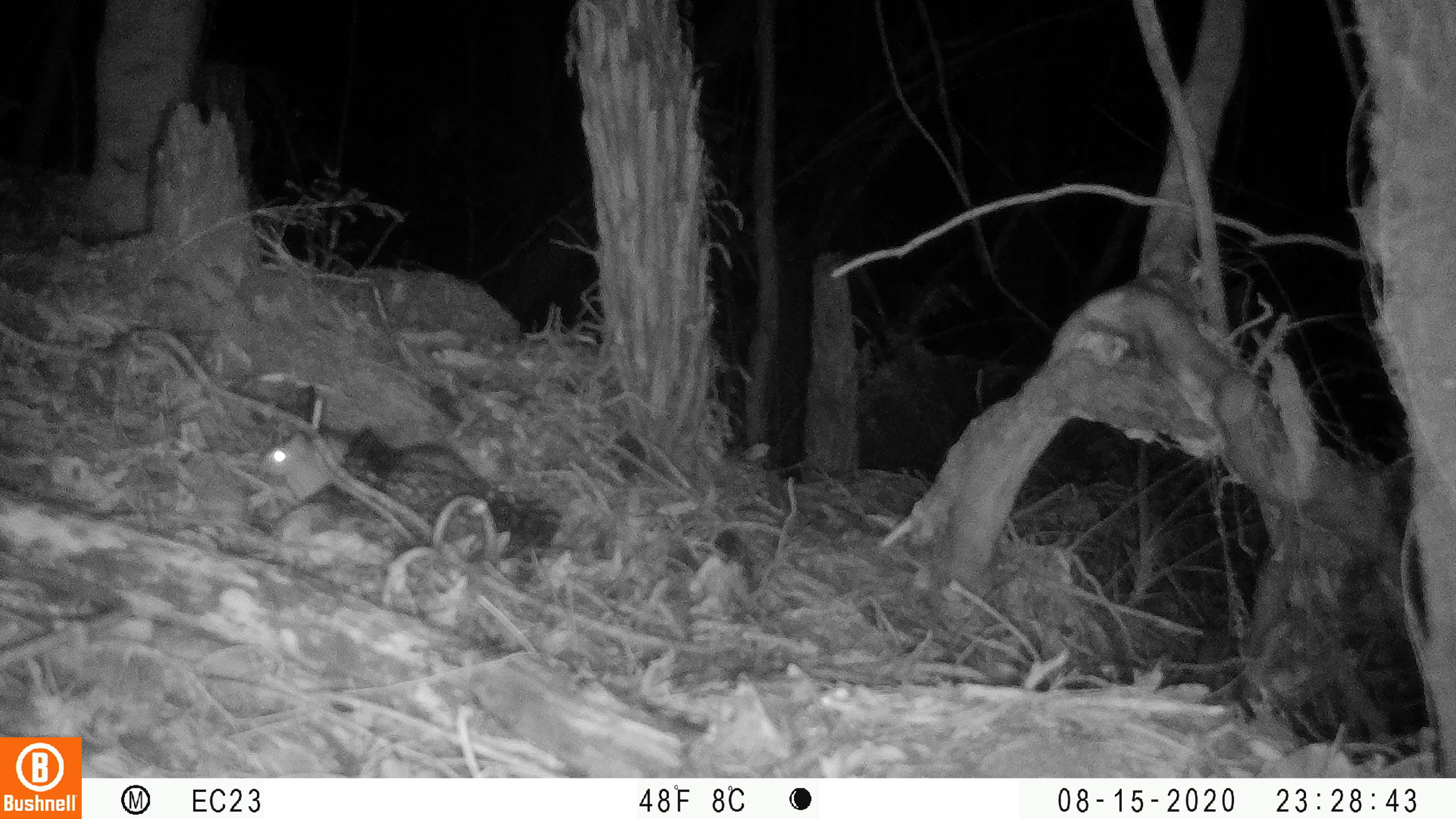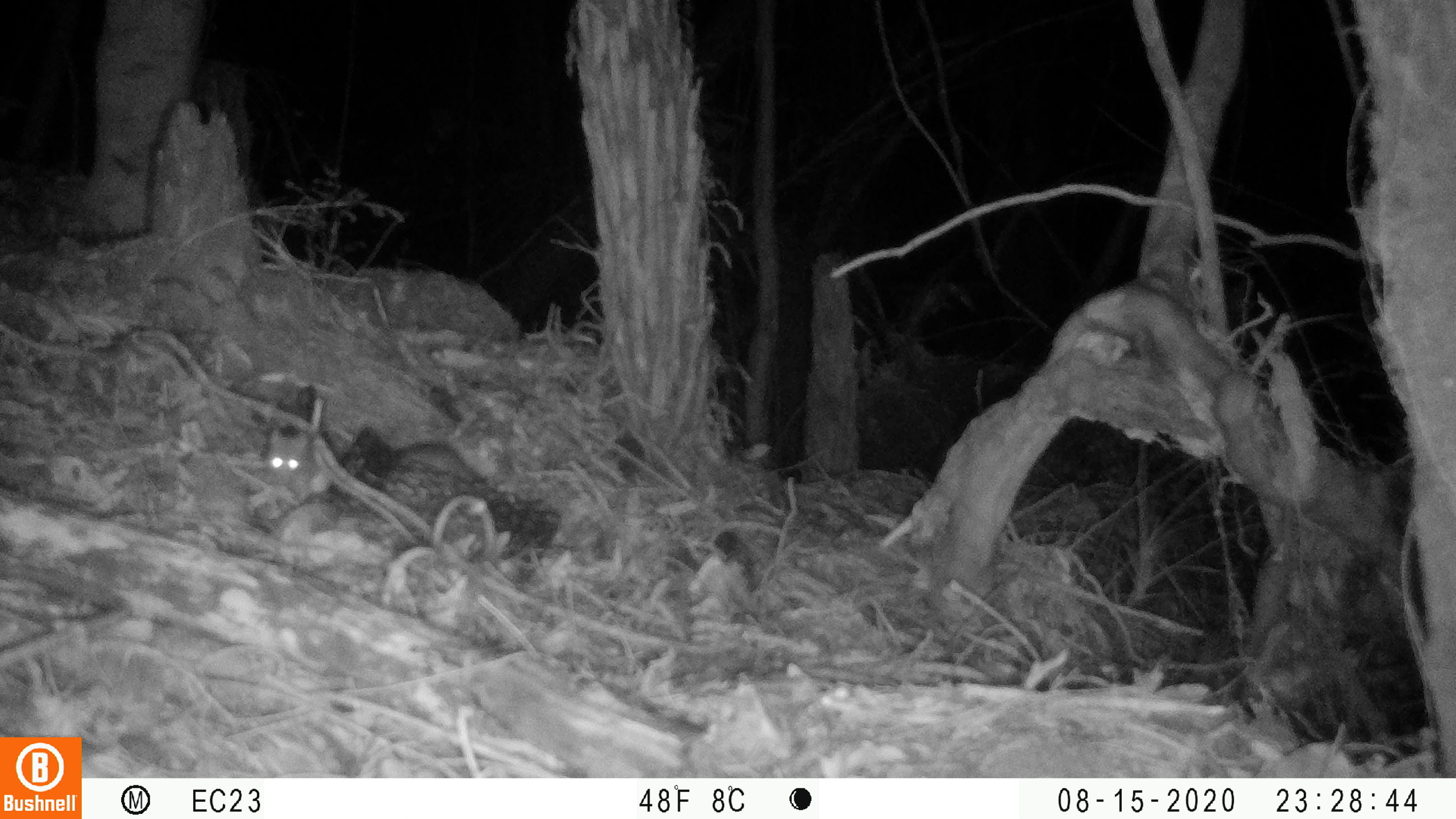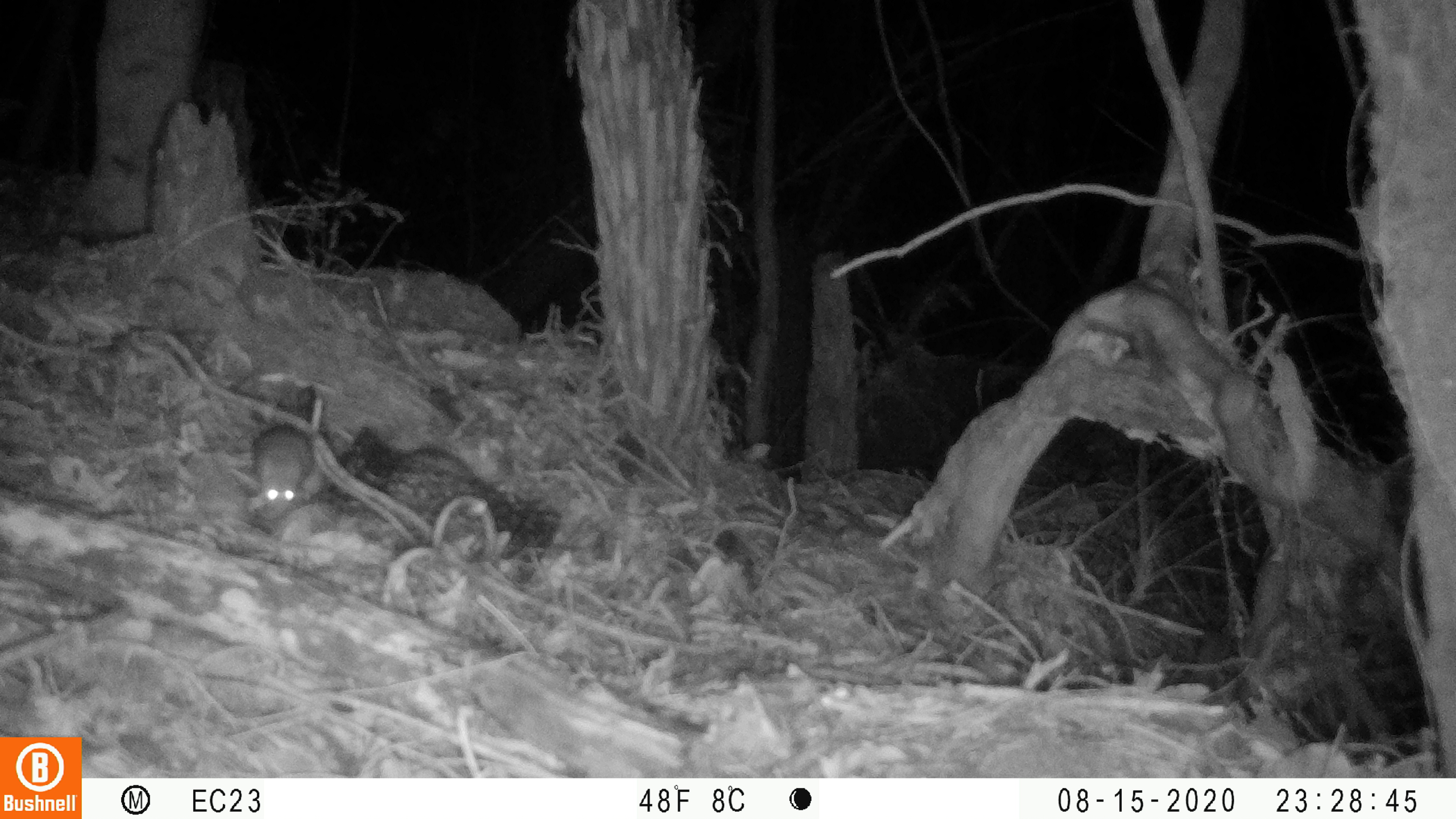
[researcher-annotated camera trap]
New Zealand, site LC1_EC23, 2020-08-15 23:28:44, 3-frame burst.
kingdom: Animalia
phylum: Chordata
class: Mammalia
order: Rodentia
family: Muridae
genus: Rattus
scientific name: Rattus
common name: rat